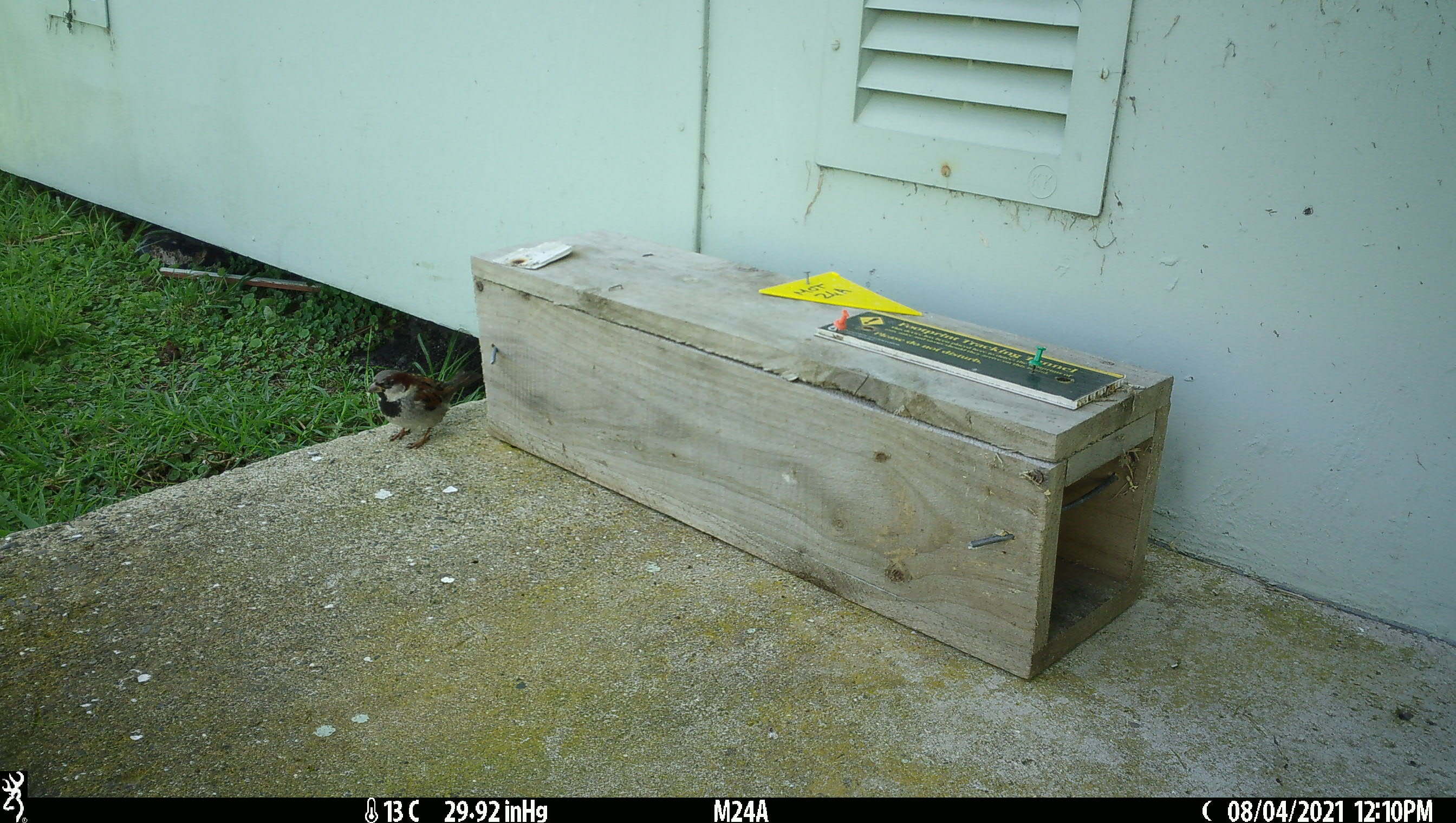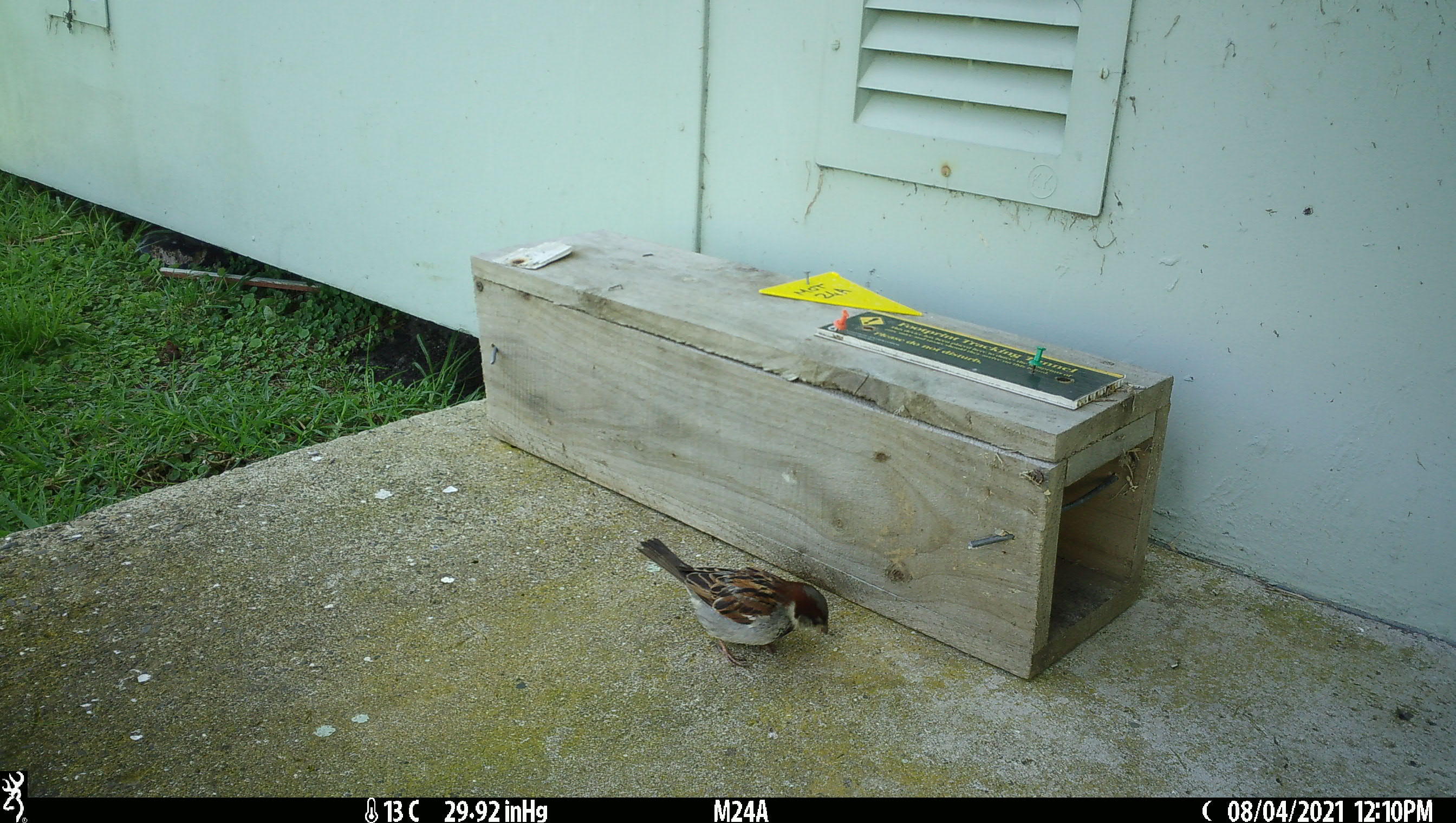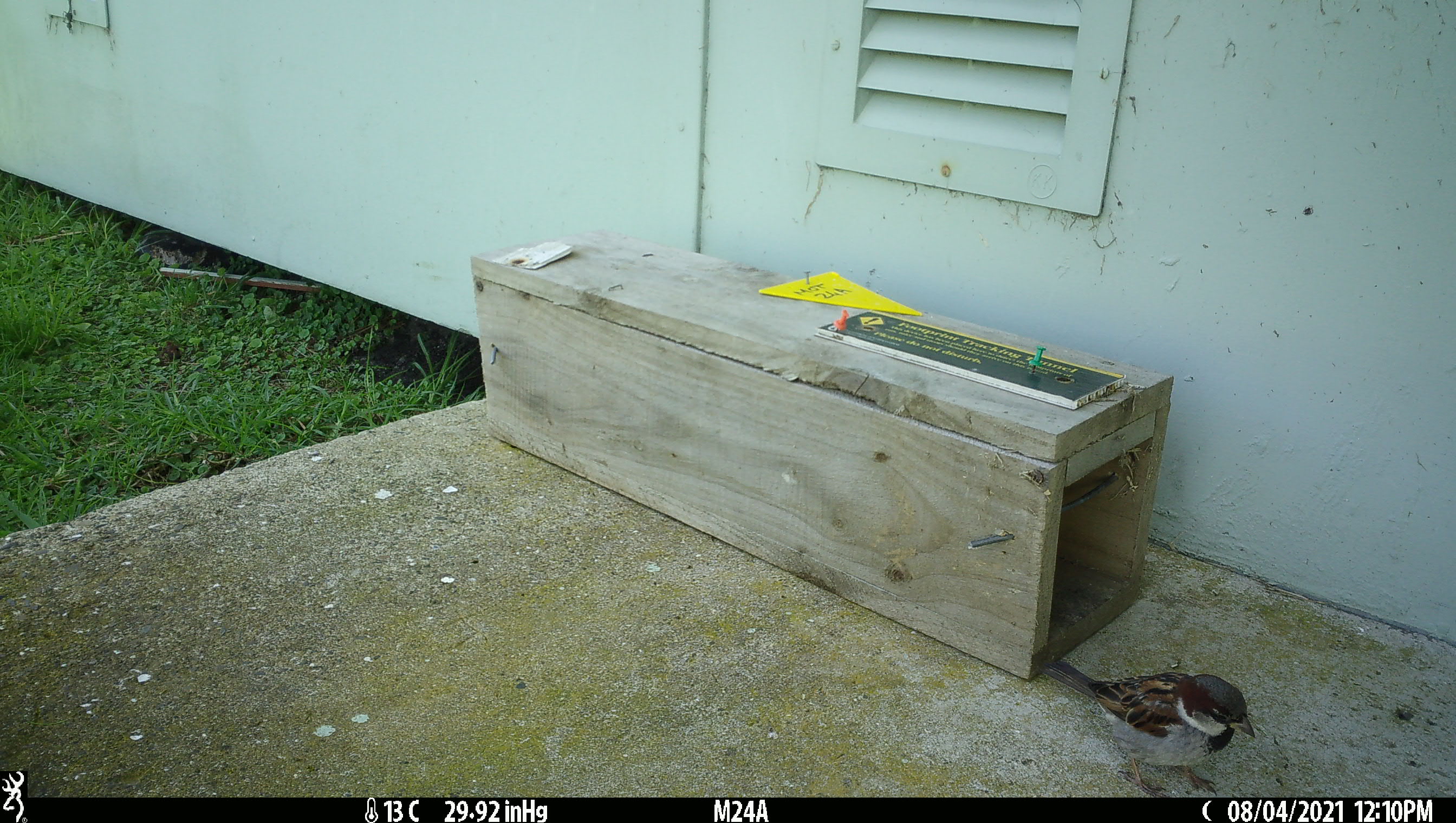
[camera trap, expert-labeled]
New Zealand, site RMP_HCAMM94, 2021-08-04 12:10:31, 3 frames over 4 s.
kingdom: Animalia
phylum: Chordata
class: Aves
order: Passeriformes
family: Passeridae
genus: Passer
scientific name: Passer domesticus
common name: house sparrow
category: sparrow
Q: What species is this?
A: Sparrow (house sparrow) (Passer domesticus).